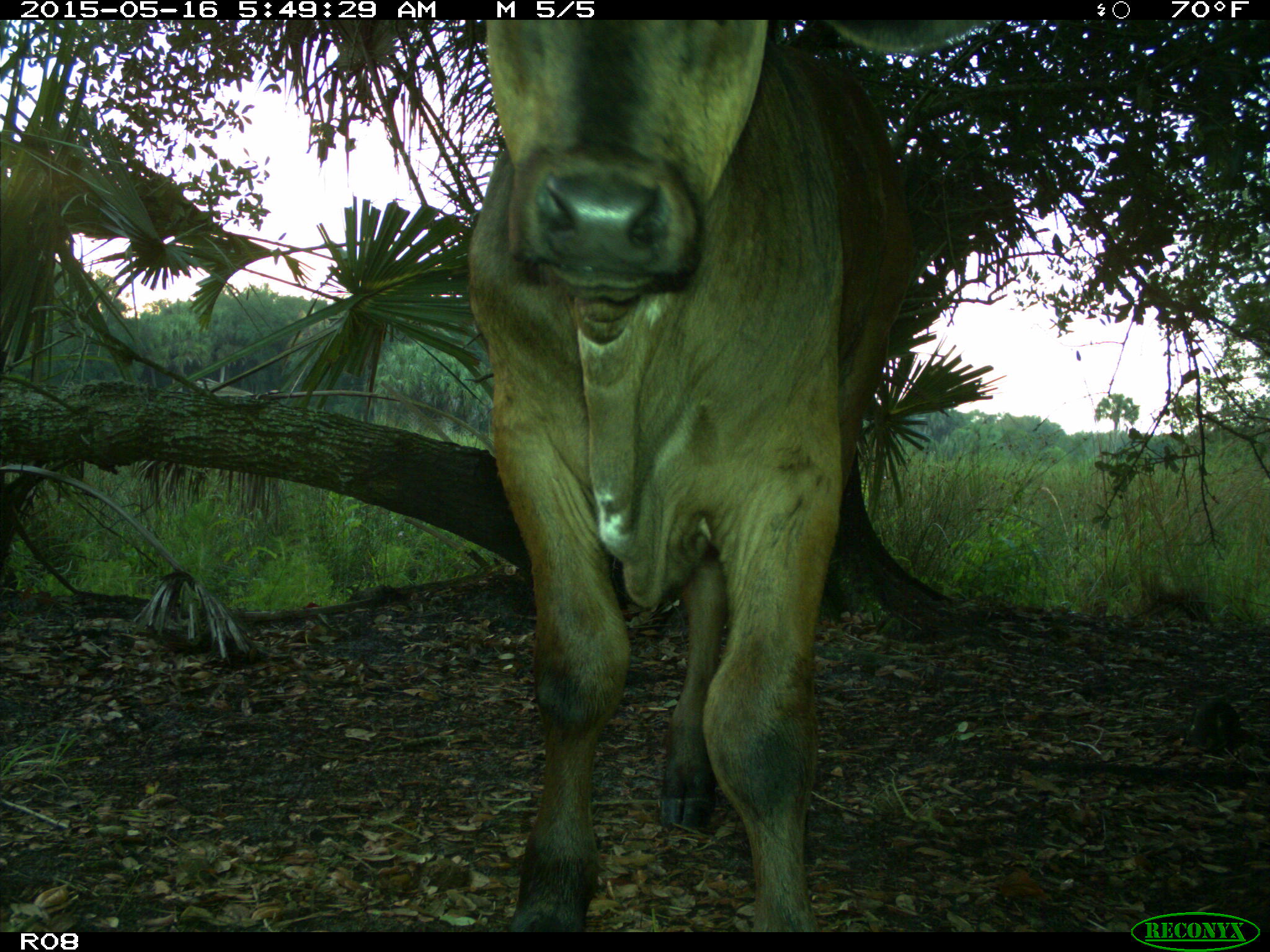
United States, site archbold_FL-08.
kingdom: Animalia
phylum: Chordata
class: Mammalia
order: Artiodactyla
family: Bovidae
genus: Bos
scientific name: Bos taurus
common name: domestic cow